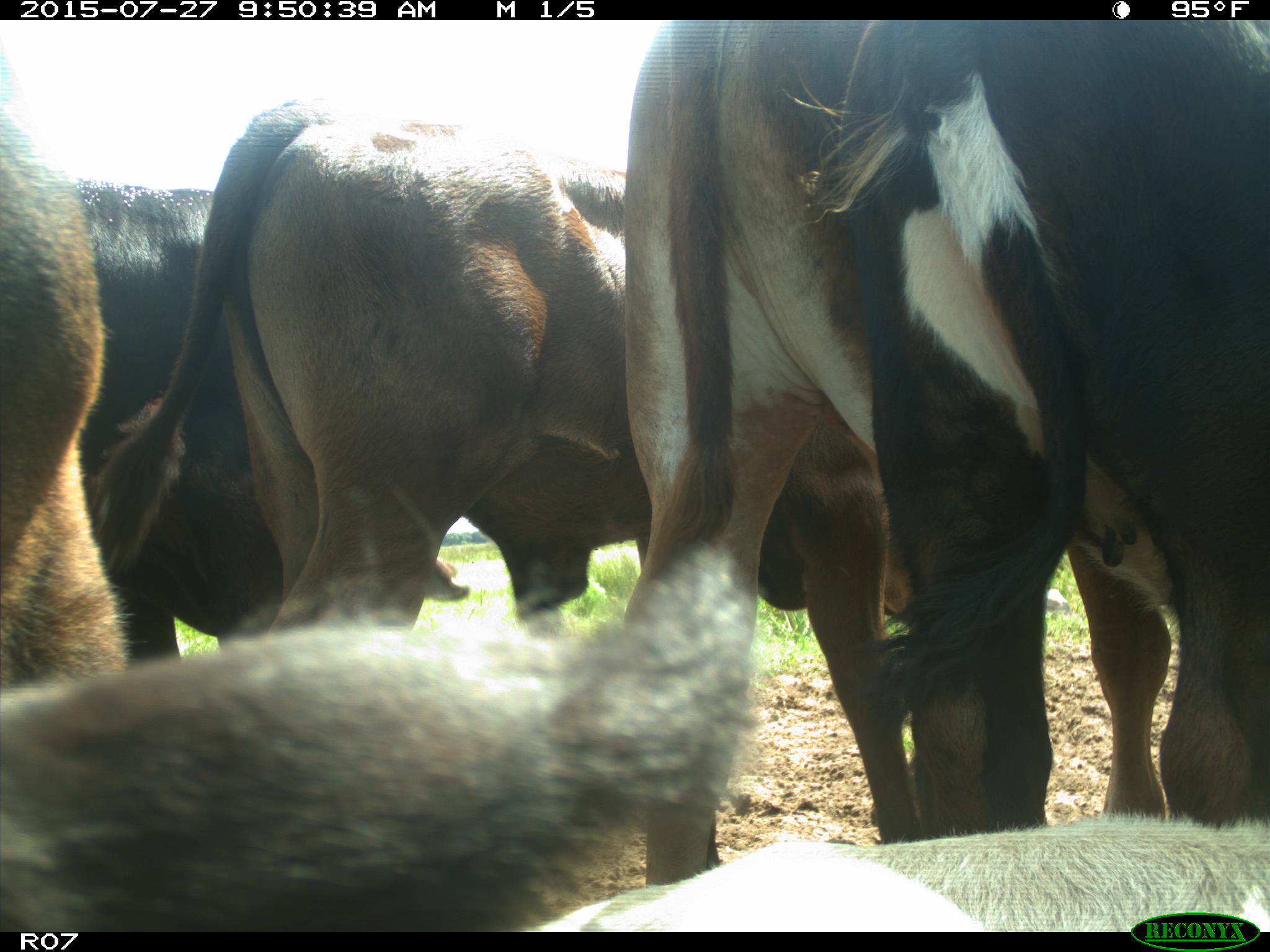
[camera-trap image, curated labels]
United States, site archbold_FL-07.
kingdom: Animalia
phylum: Chordata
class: Mammalia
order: Artiodactyla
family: Bovidae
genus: Bos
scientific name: Bos taurus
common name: domestic cow